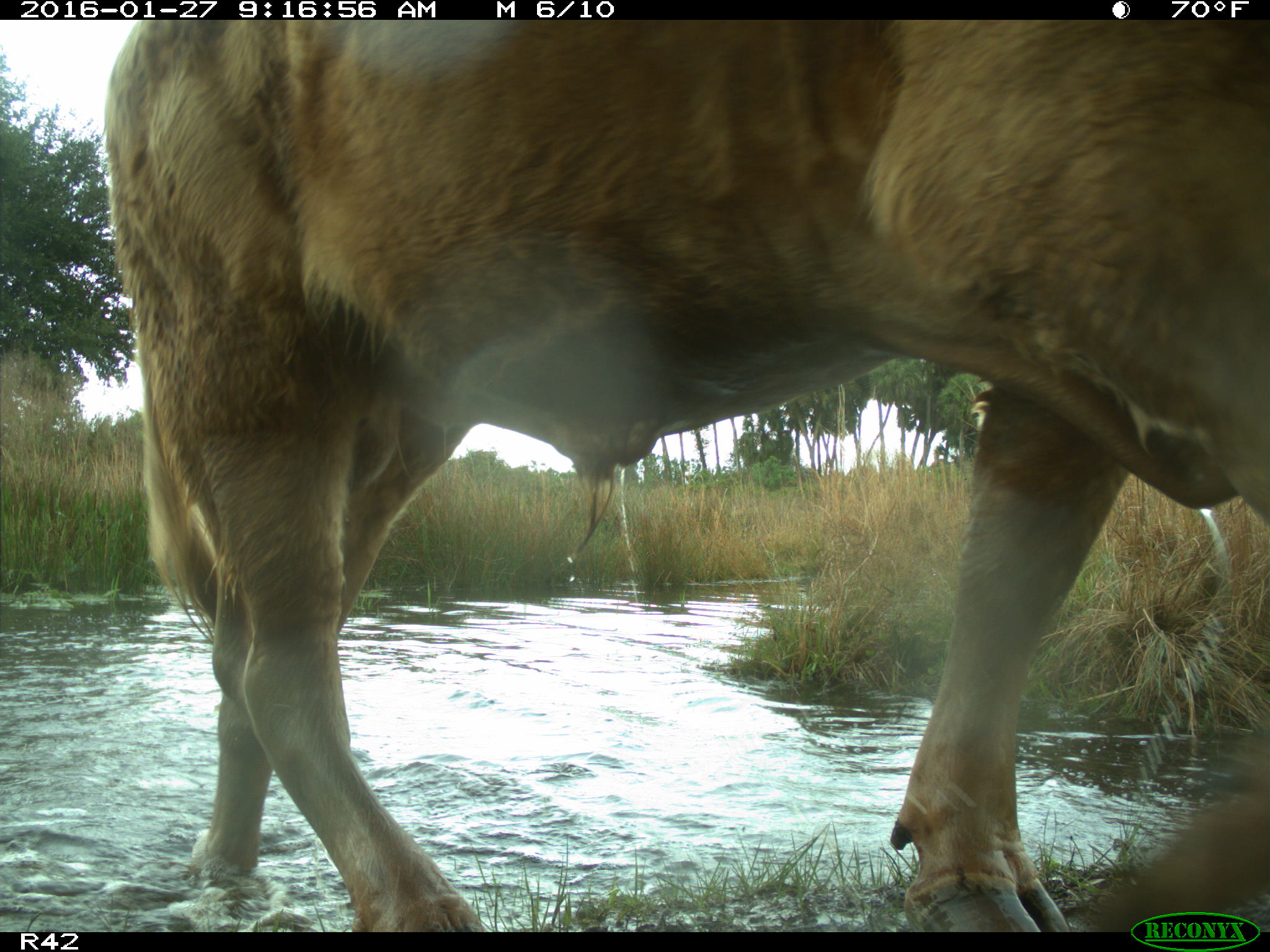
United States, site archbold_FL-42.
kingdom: Animalia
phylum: Chordata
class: Mammalia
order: Artiodactyla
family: Bovidae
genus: Bos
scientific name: Bos taurus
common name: domestic cow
Bos taurus (domestic cow).